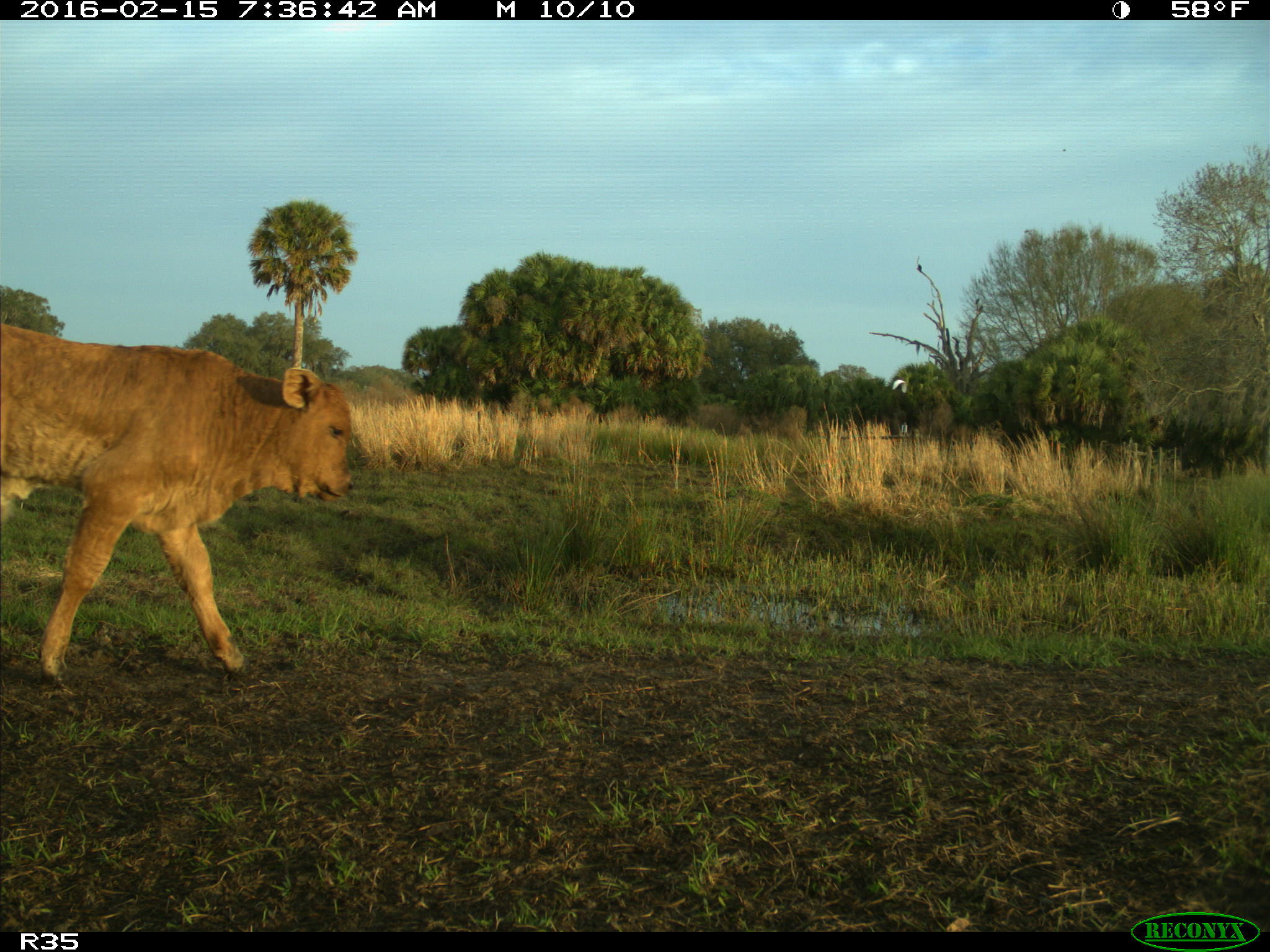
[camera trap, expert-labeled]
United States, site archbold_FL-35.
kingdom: Animalia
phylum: Chordata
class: Mammalia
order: Artiodactyla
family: Bovidae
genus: Bos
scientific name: Bos taurus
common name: domestic cow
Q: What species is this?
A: Bos taurus (domestic cow).